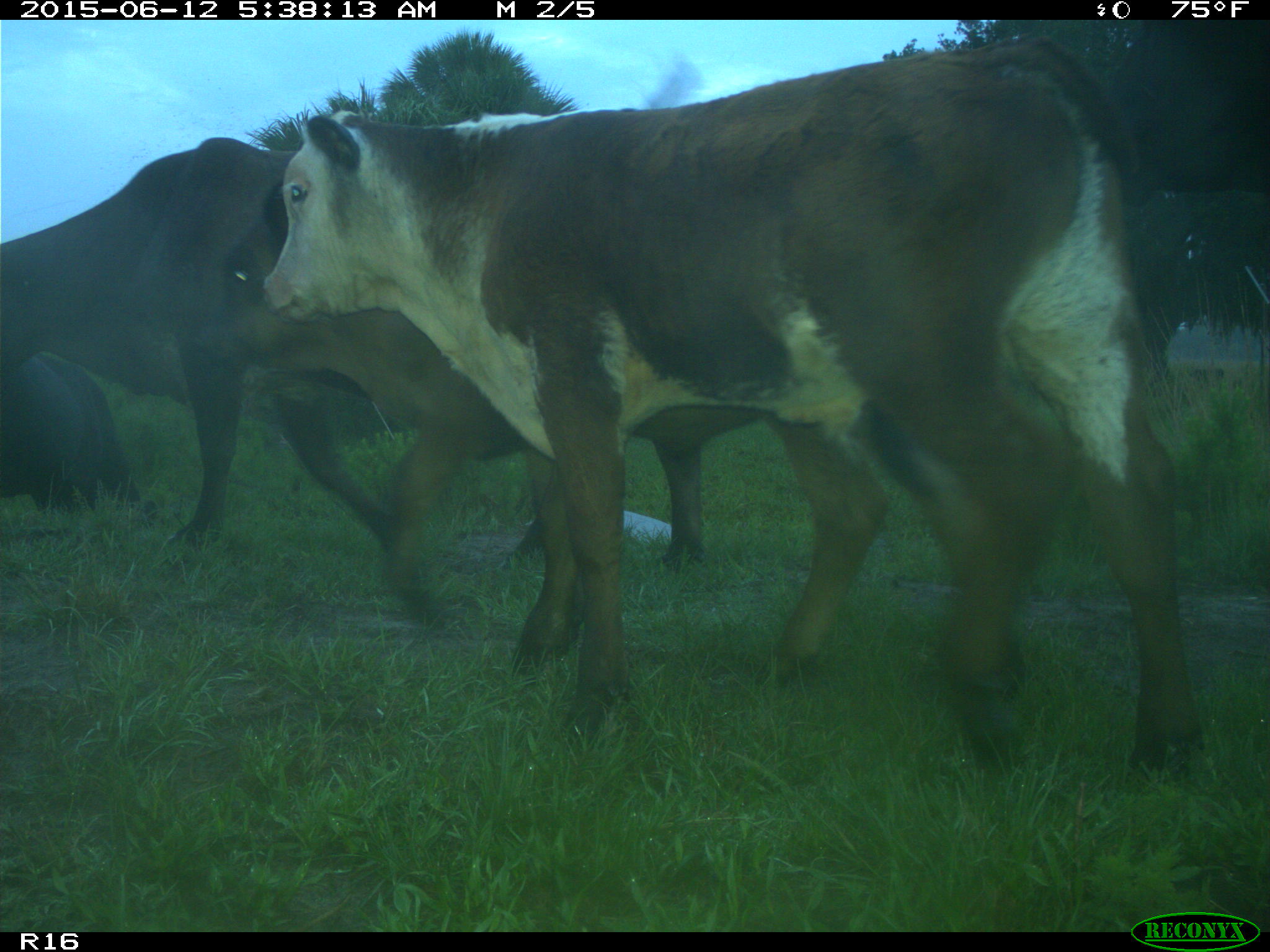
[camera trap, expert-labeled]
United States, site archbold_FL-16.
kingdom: Animalia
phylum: Chordata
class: Mammalia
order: Artiodactyla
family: Bovidae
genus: Bos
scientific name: Bos taurus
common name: domestic cow